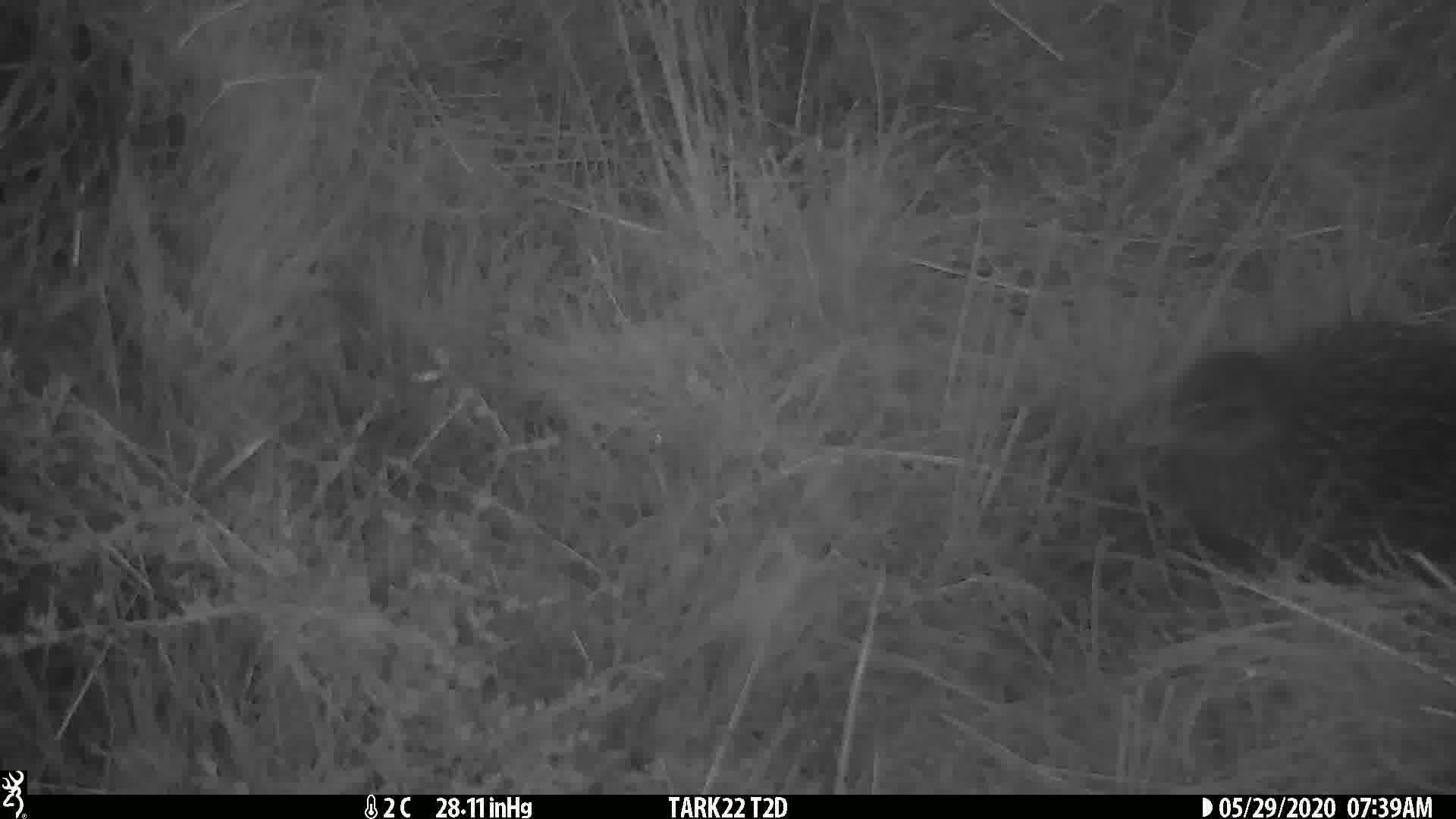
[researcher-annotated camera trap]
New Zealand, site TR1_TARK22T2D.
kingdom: Animalia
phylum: Chordata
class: Aves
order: Gruiformes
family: Rallidae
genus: Gallirallus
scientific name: Gallirallus australis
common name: weka